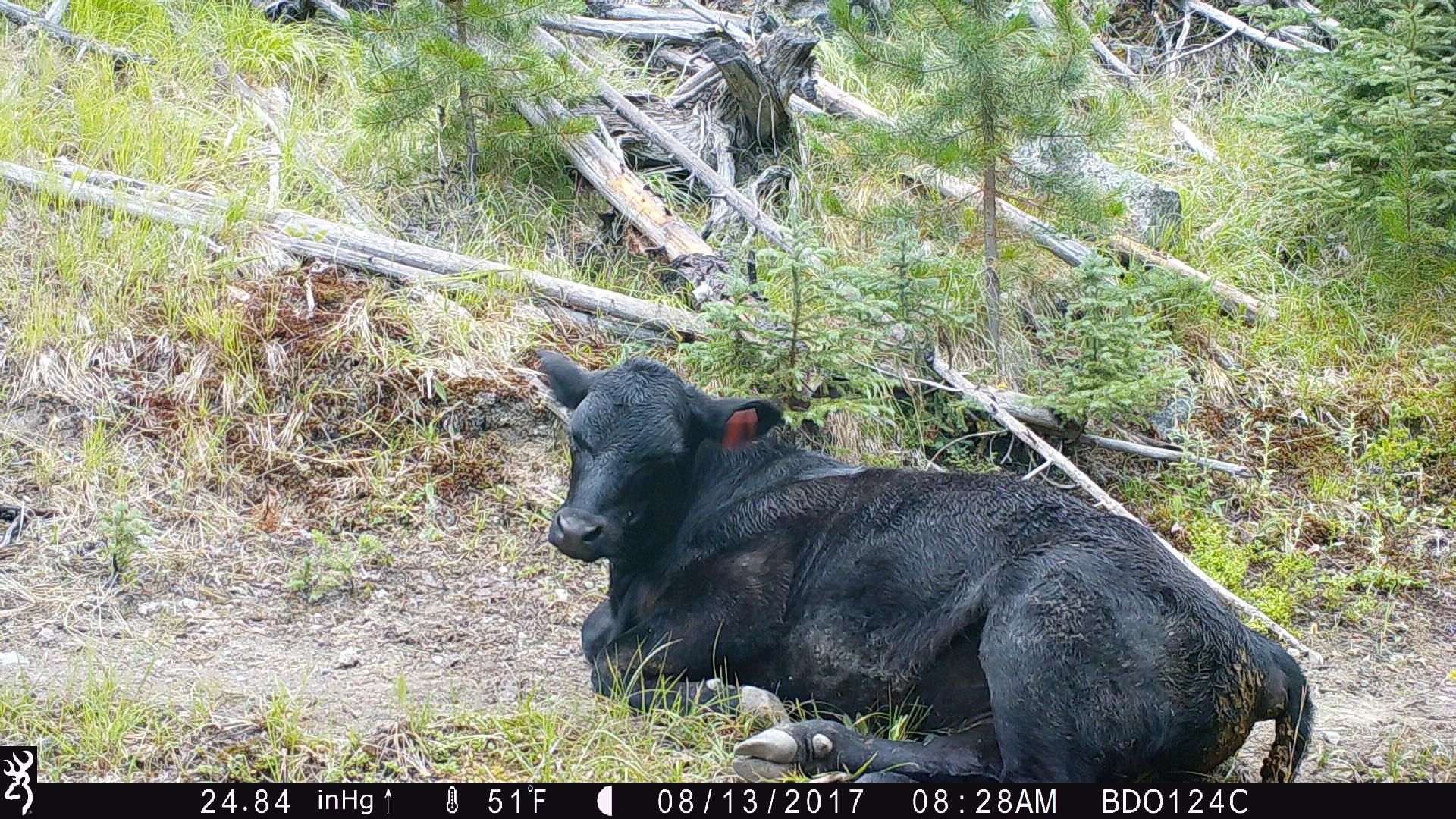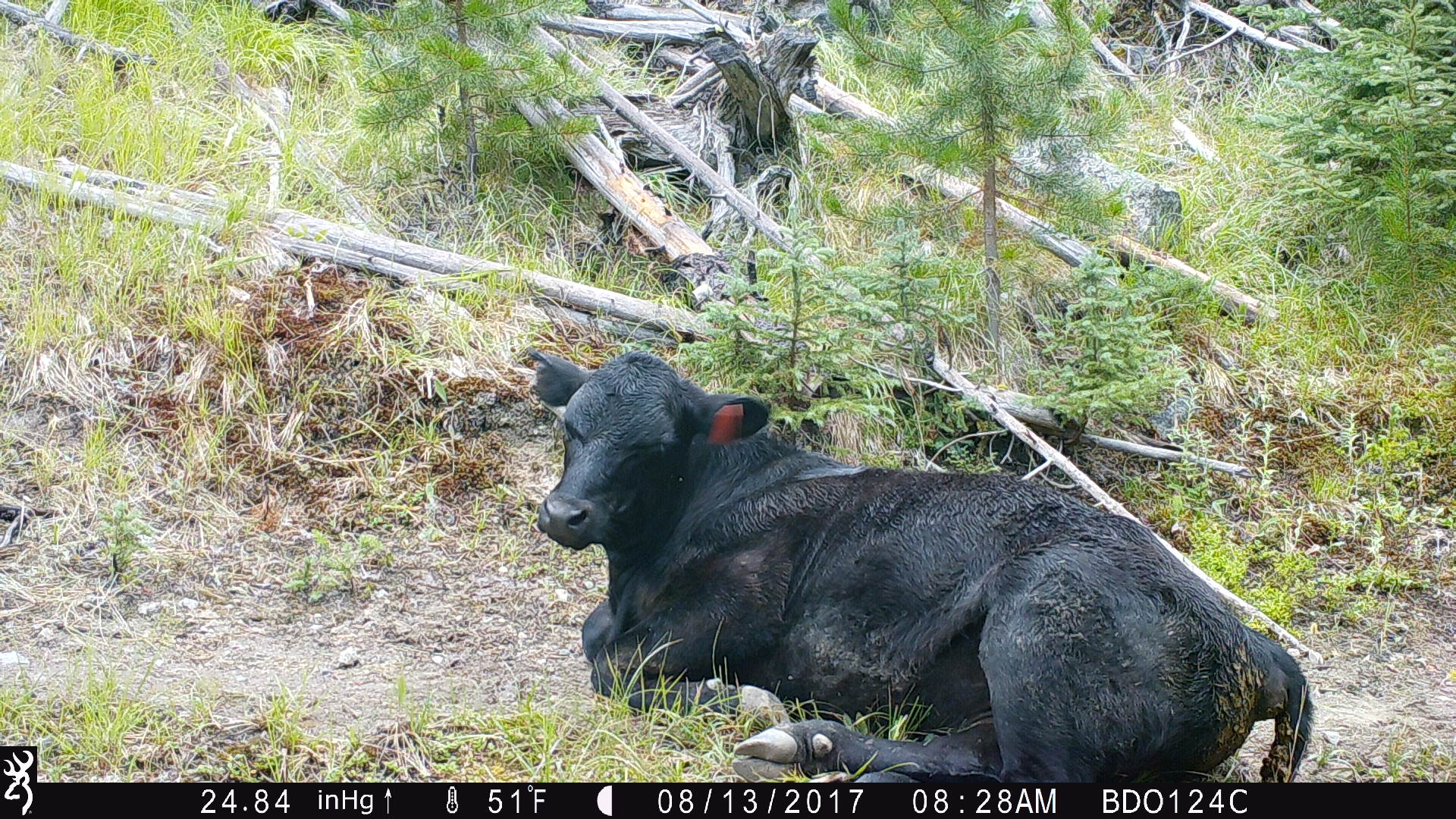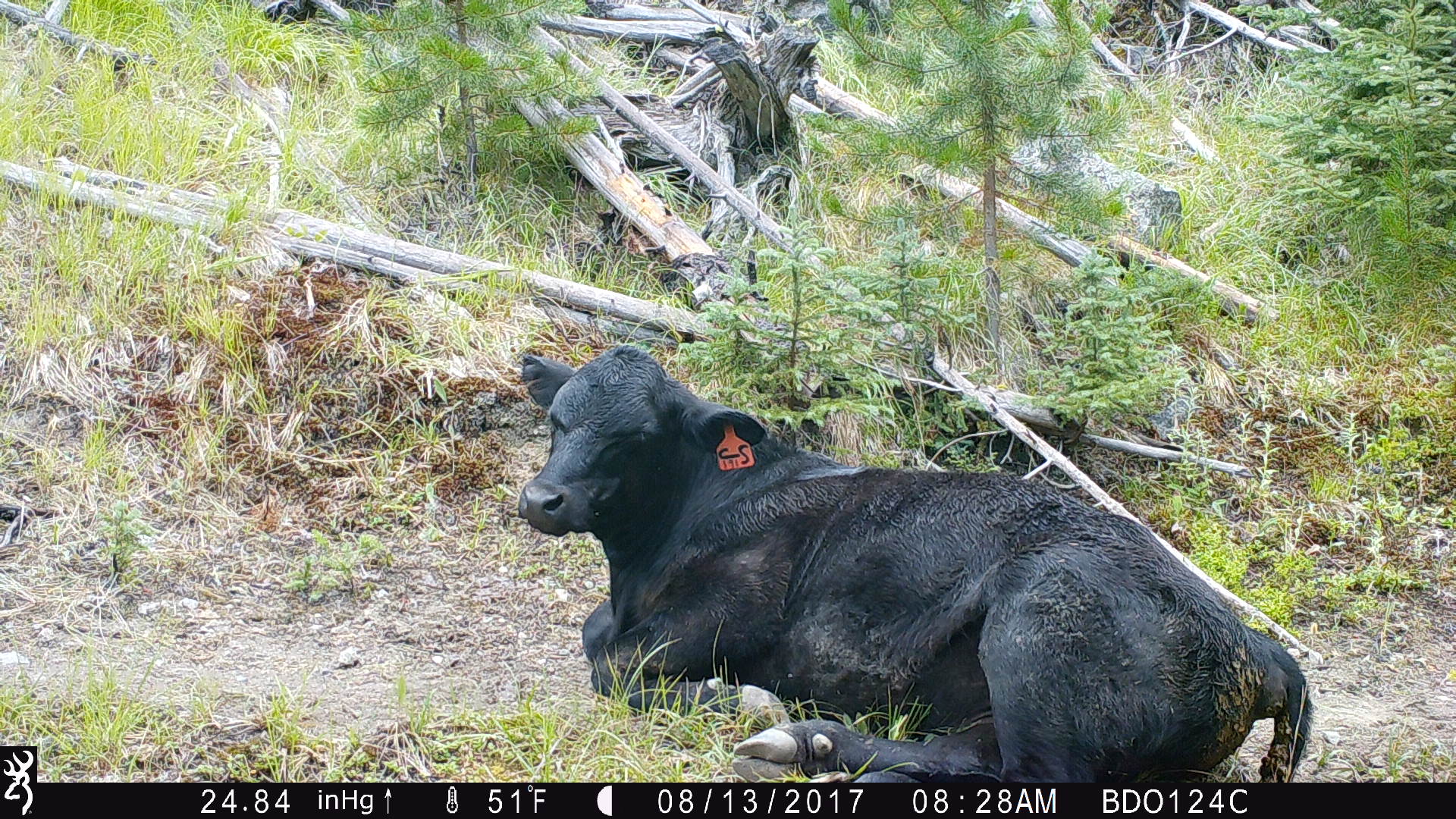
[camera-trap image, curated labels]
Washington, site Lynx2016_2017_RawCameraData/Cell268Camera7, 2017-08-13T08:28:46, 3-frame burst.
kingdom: Animalia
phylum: Chordata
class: Mammalia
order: Artiodactyla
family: Bovidae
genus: Bos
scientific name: Bos taurus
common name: domestic cattle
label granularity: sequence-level